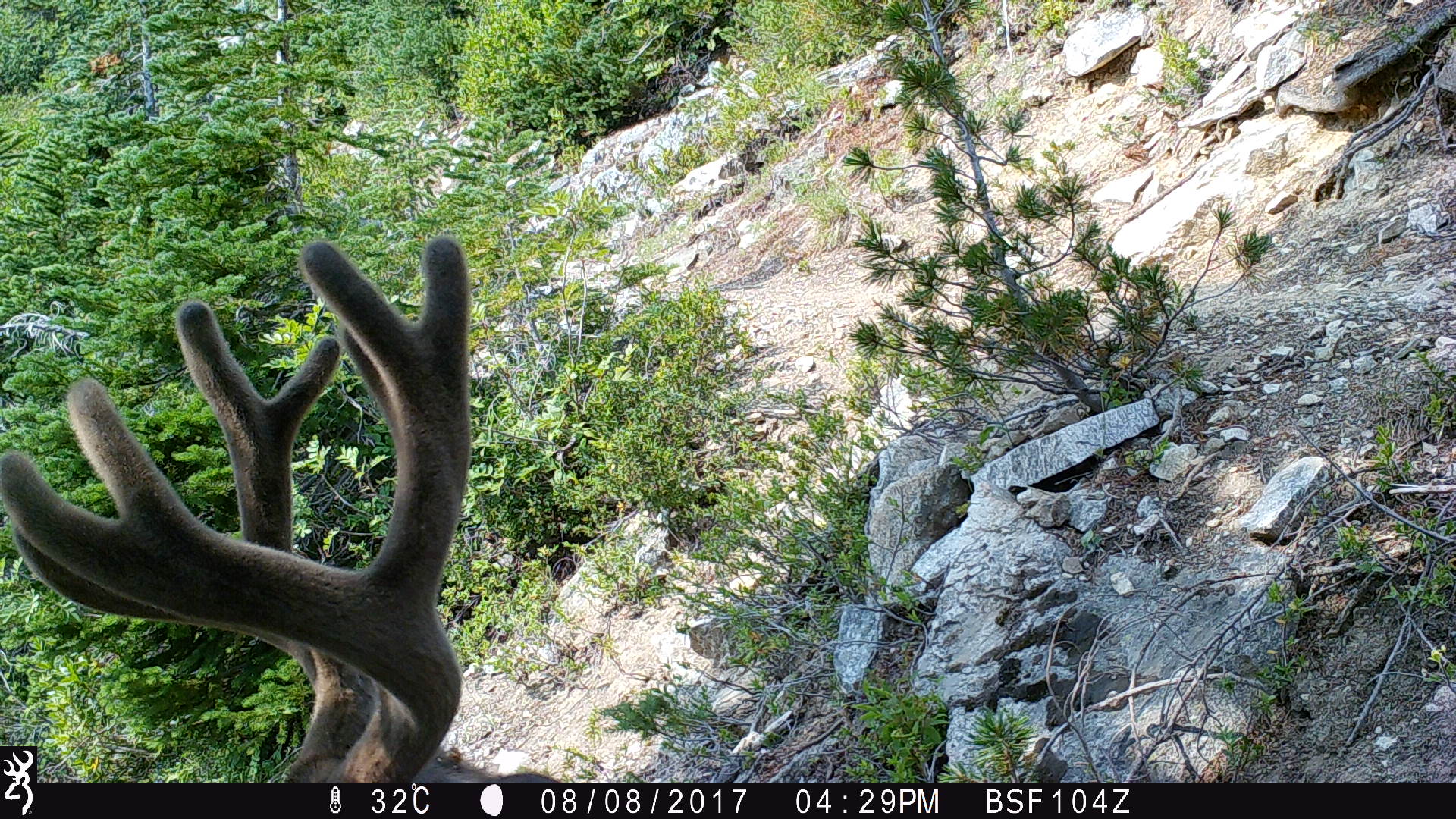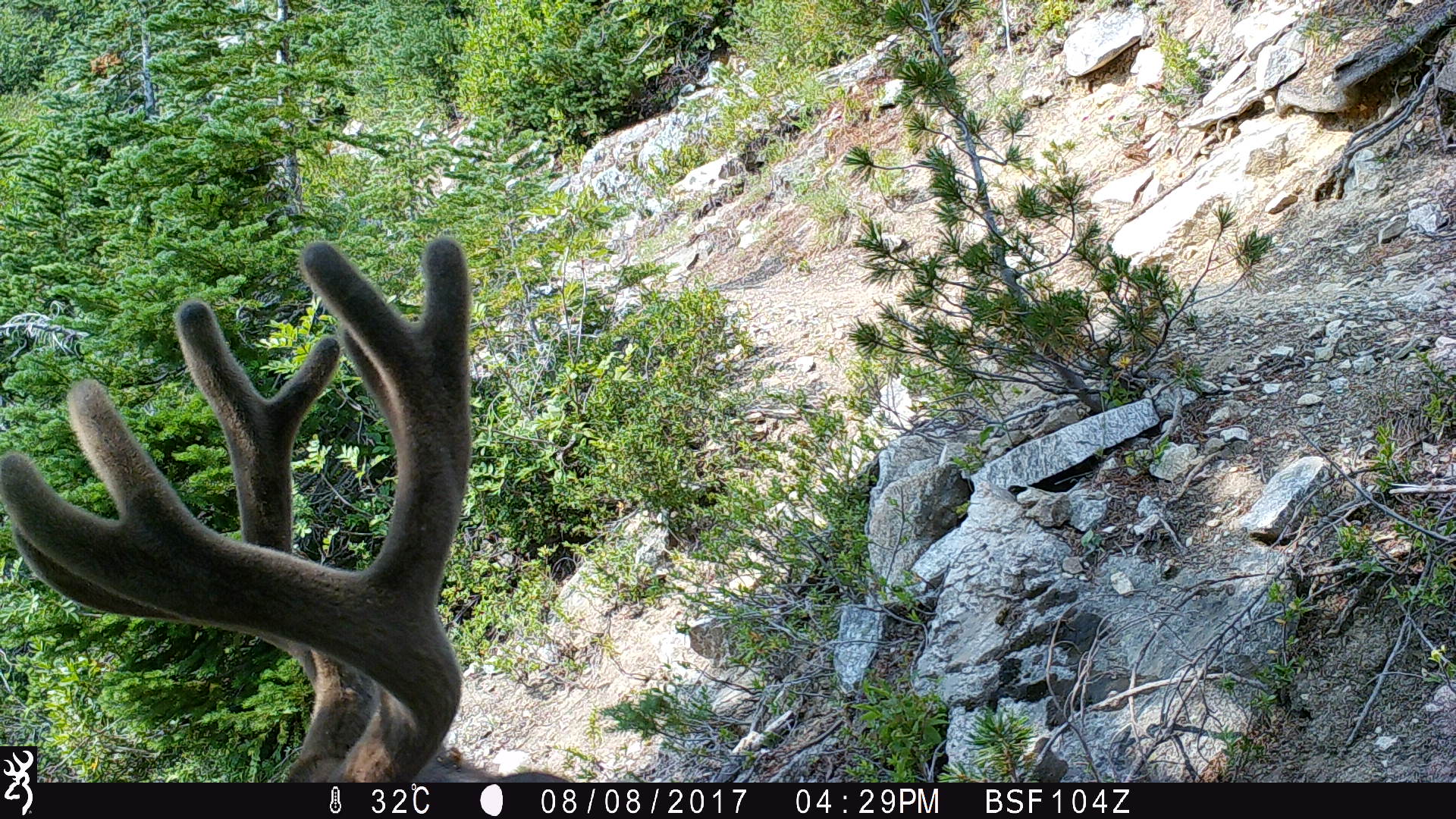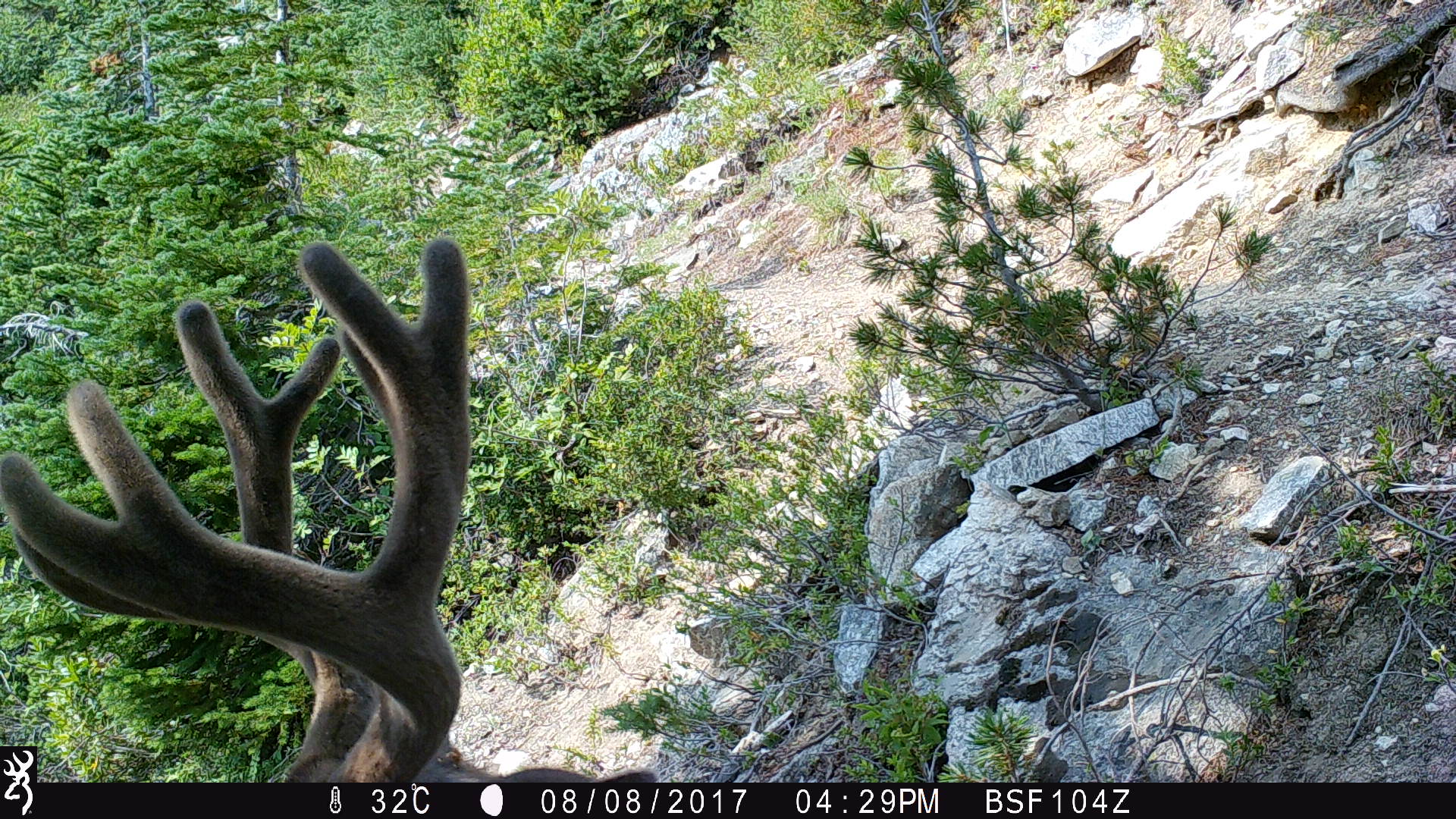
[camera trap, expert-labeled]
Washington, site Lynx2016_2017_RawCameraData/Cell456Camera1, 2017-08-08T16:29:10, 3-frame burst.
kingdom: Animalia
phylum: Chordata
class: Mammalia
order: Artiodactyla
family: Cervidae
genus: Odocoileus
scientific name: Odocoileus hemionus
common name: mule deer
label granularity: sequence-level